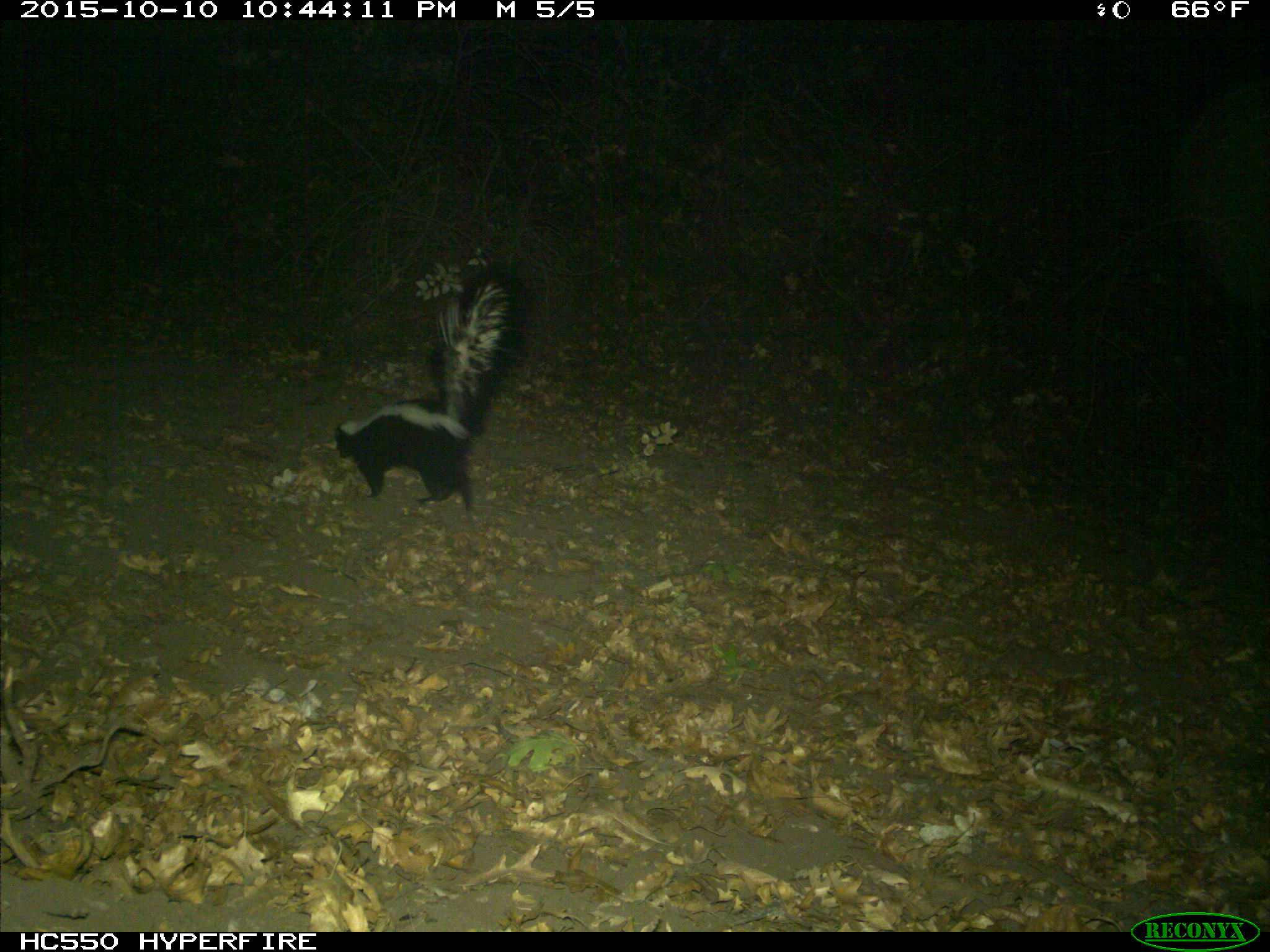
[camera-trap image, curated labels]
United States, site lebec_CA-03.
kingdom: Animalia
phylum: Chordata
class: Mammalia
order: Carnivora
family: Mephitidae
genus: Mephitis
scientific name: Mephitis mephitis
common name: striped skunk